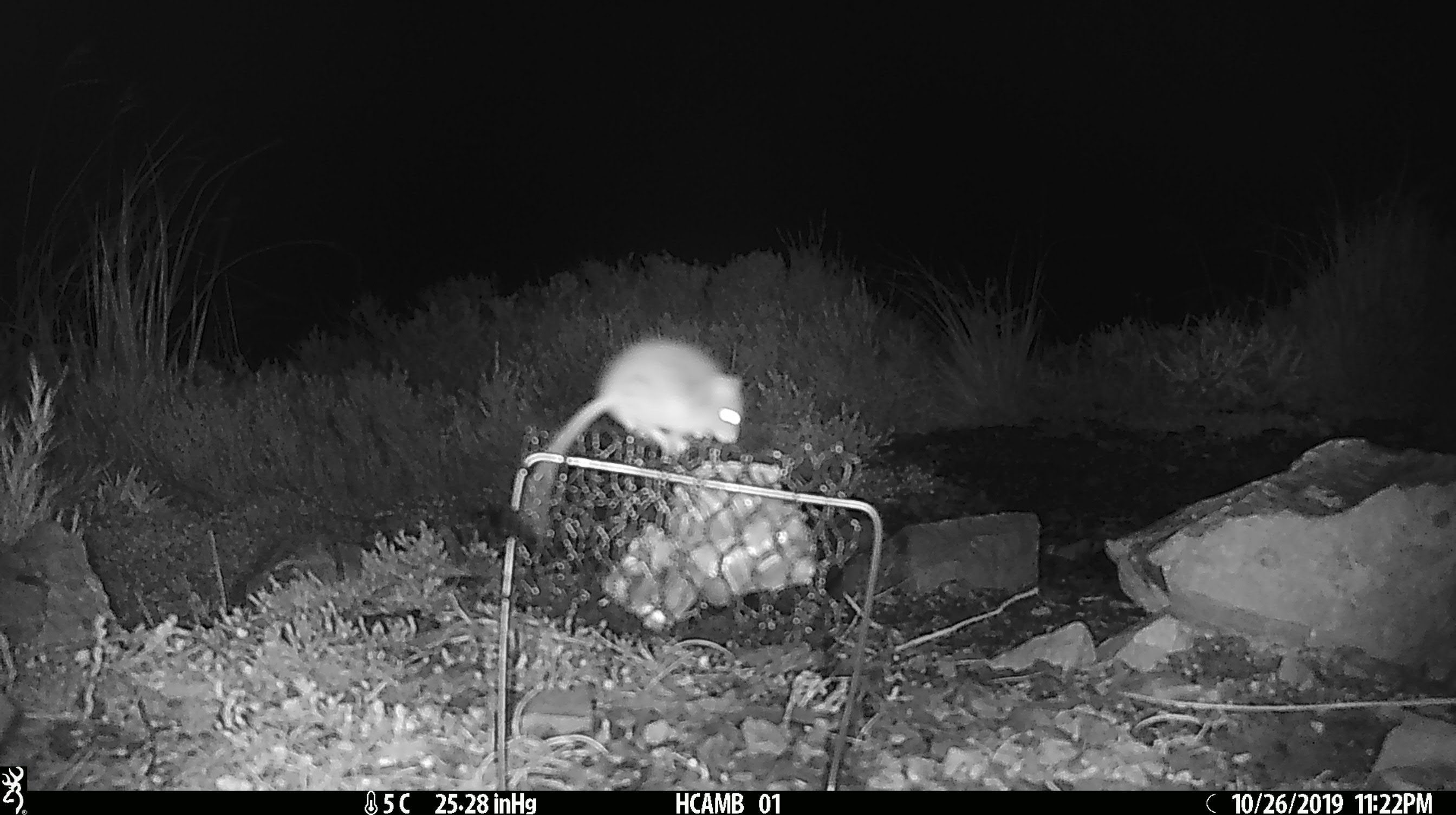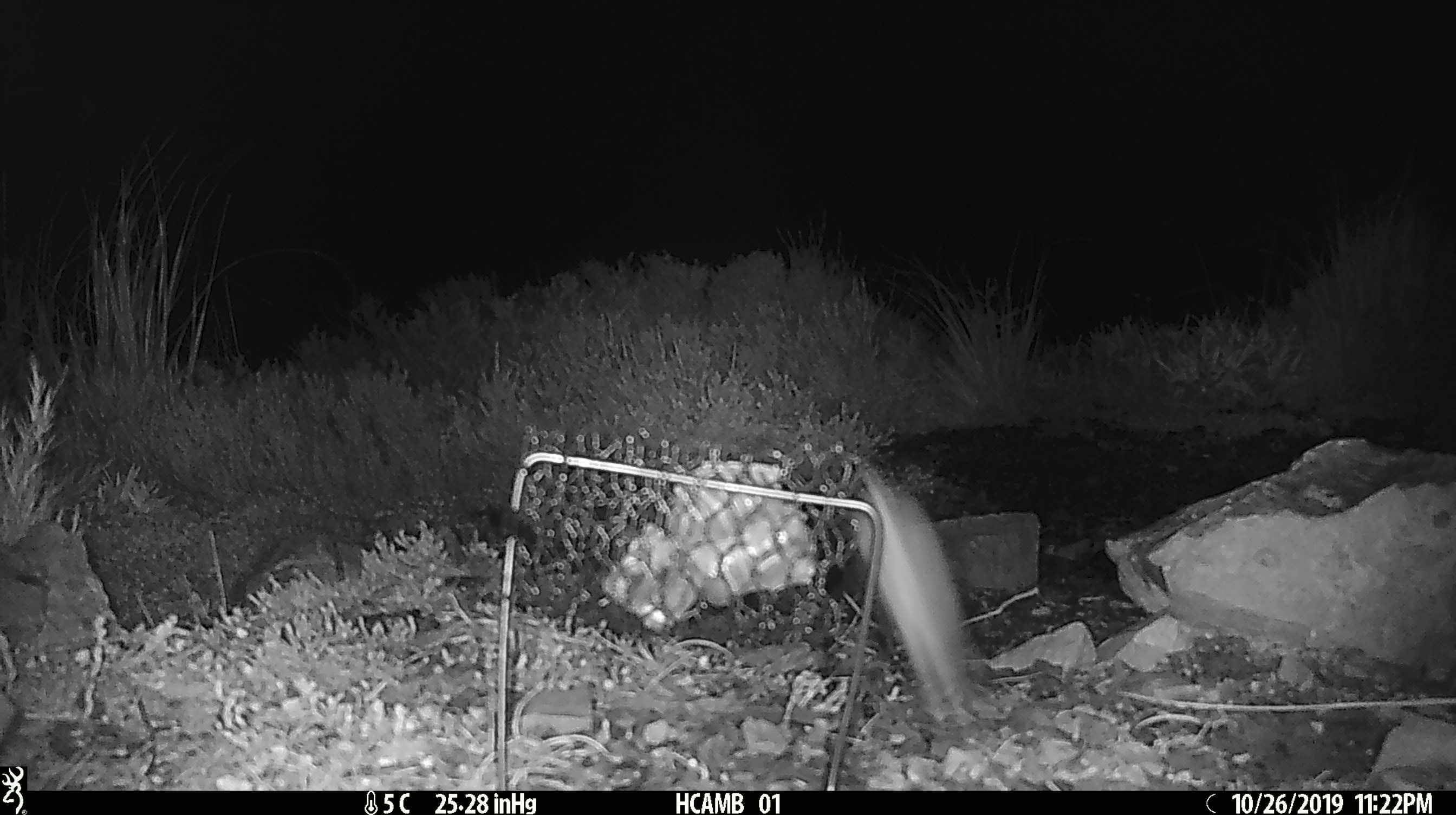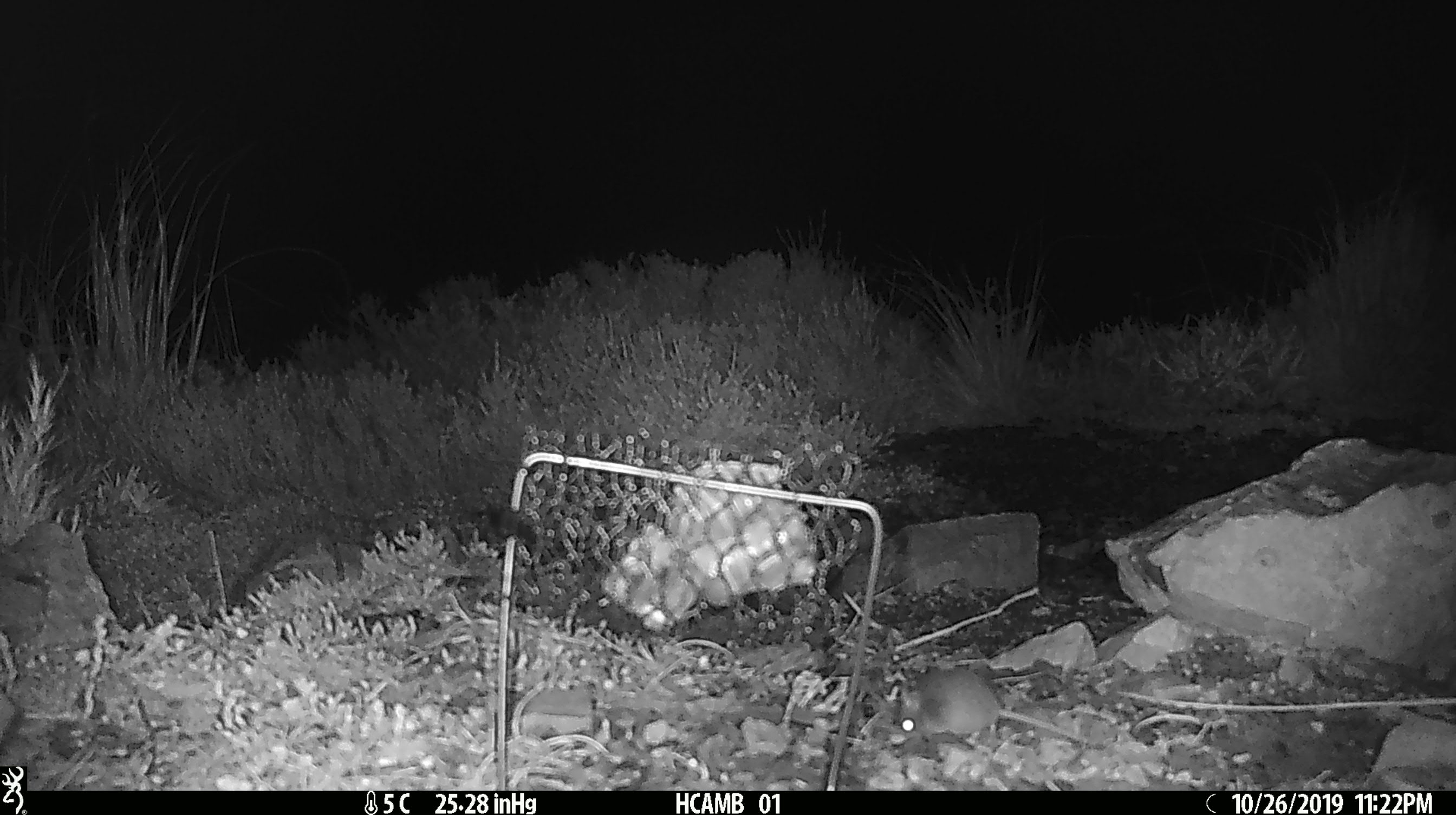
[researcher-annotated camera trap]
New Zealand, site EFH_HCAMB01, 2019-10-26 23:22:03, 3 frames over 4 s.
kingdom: Animalia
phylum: Chordata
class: Mammalia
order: Rodentia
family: Muridae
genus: Mus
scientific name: Mus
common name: mouse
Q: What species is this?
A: Mouse (Mus).